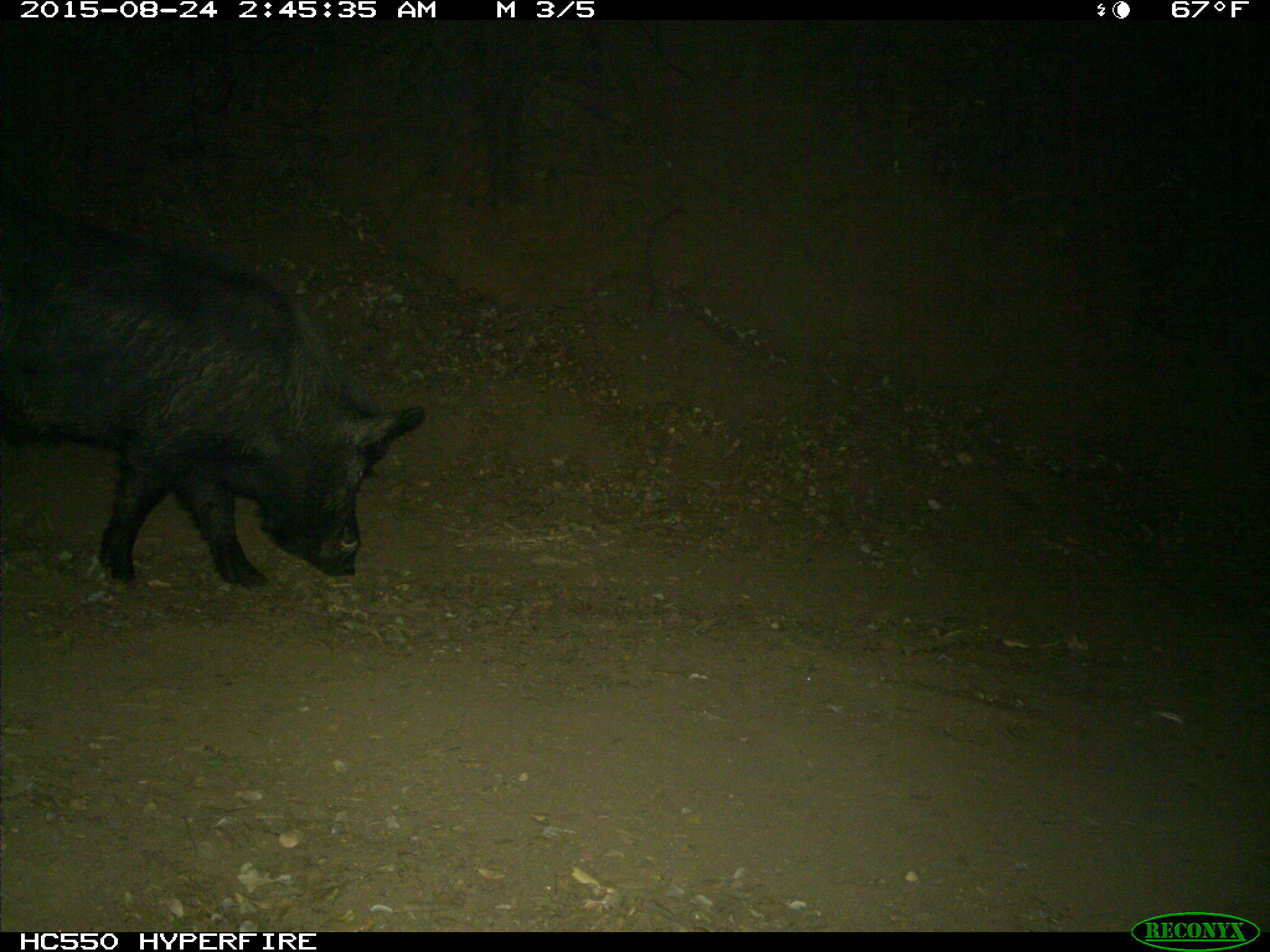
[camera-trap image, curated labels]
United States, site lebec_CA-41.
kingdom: Animalia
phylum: Chordata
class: Mammalia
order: Artiodactyla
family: Suidae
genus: Sus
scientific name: Sus scrofa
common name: wild boar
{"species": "Sus scrofa (wild boar)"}